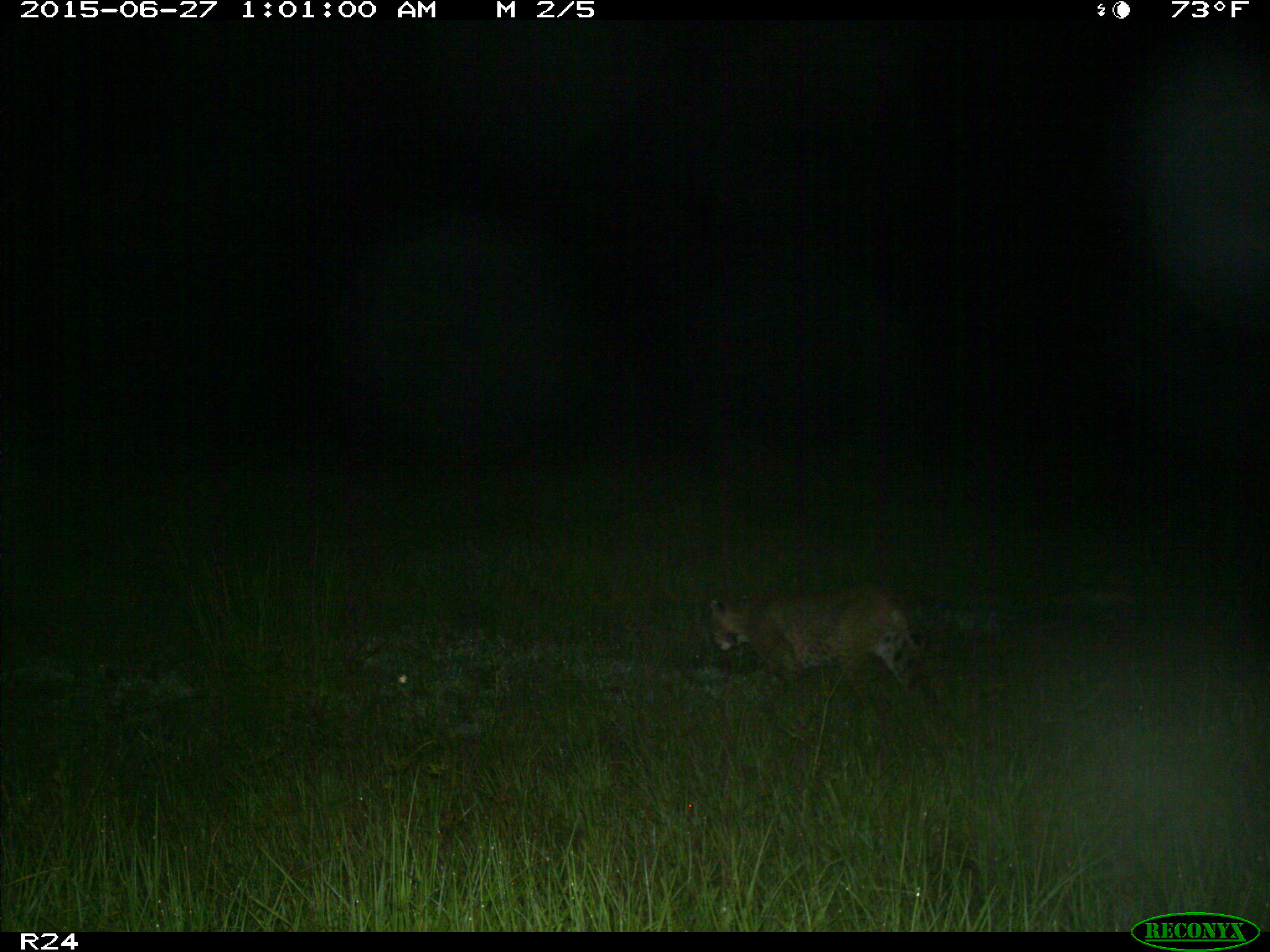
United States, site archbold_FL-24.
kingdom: Animalia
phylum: Chordata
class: Mammalia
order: Artiodactyla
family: Bovidae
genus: Bos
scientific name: Bos taurus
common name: domestic cow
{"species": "Bos taurus (domestic cow)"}